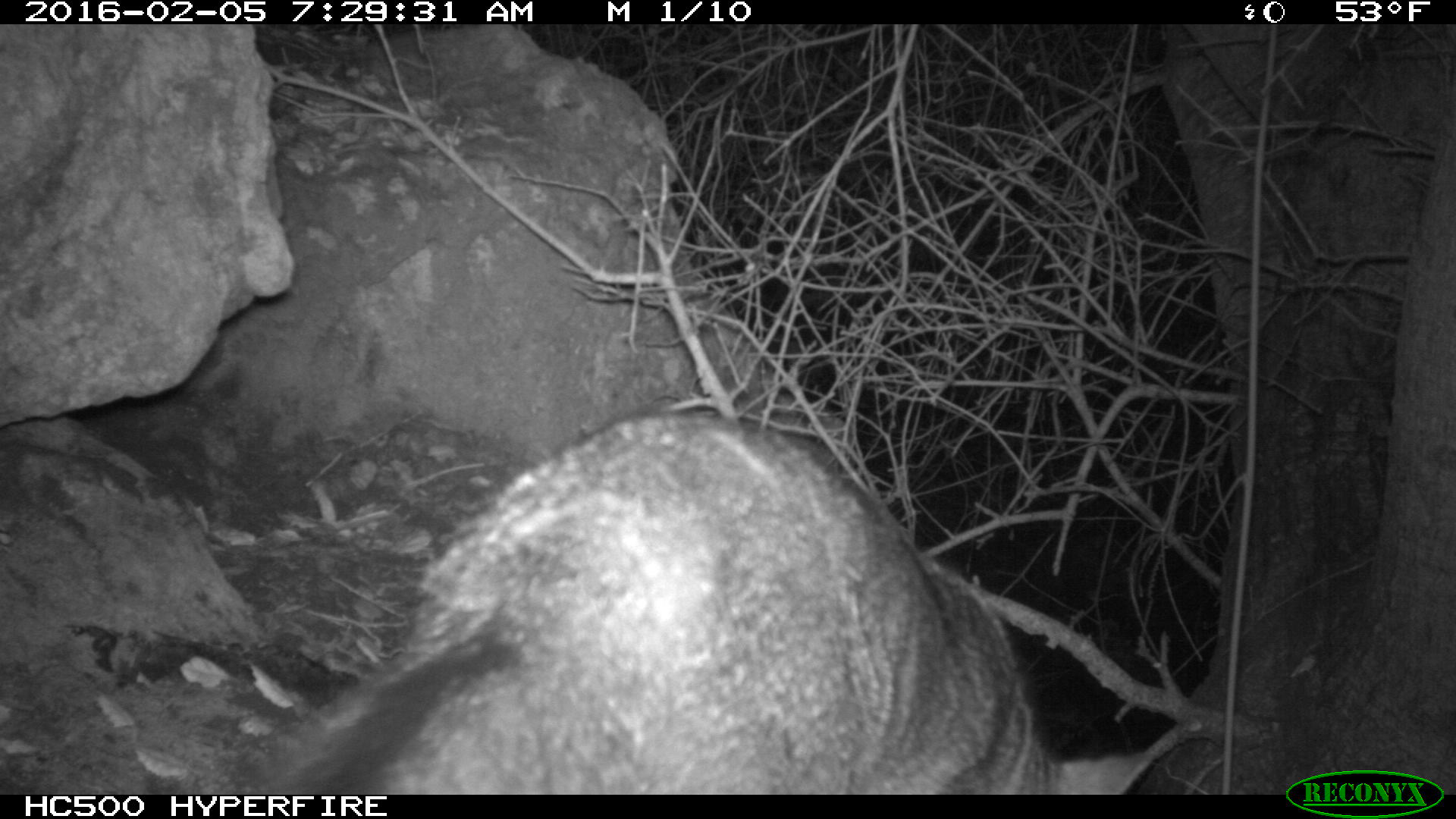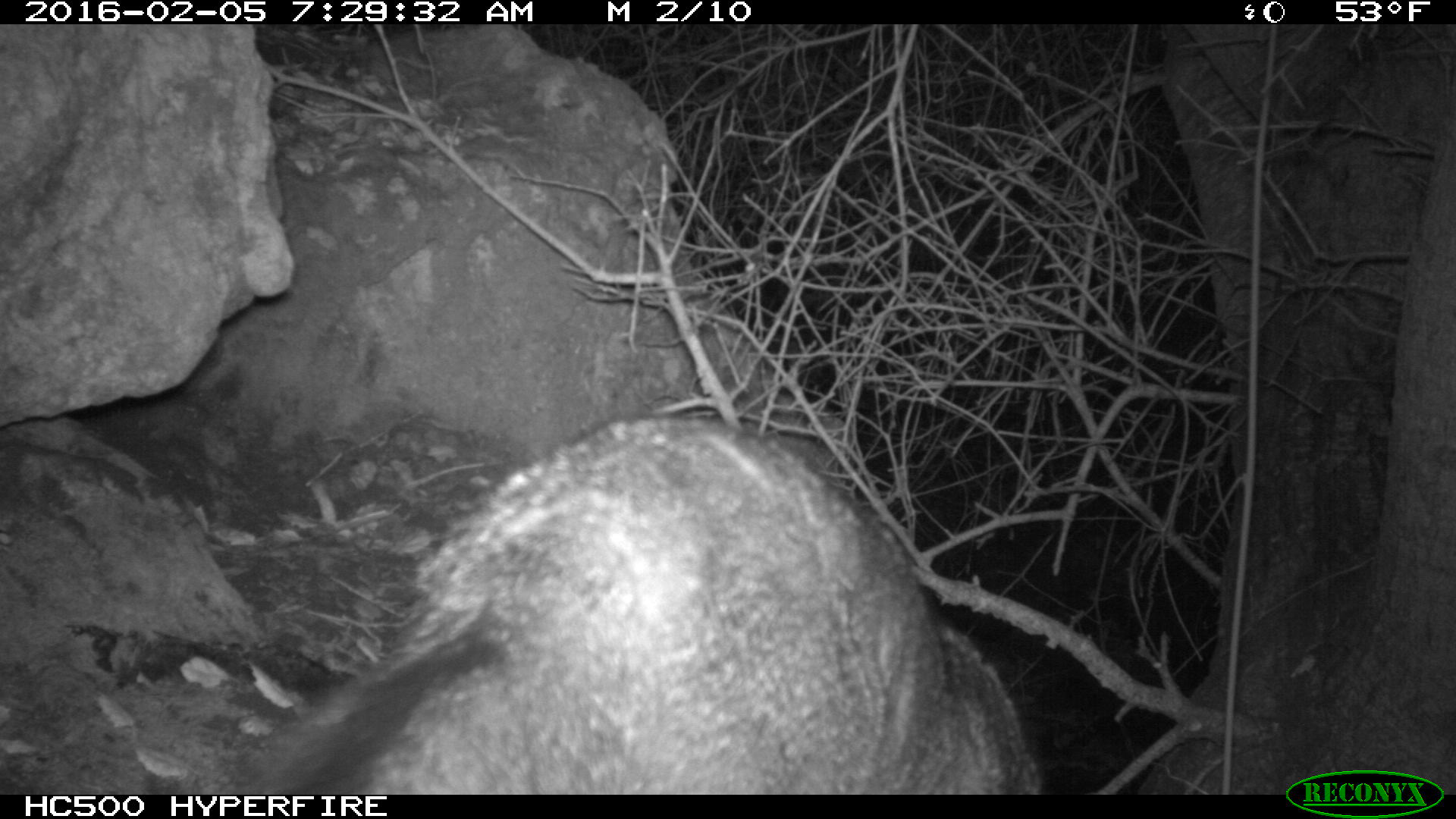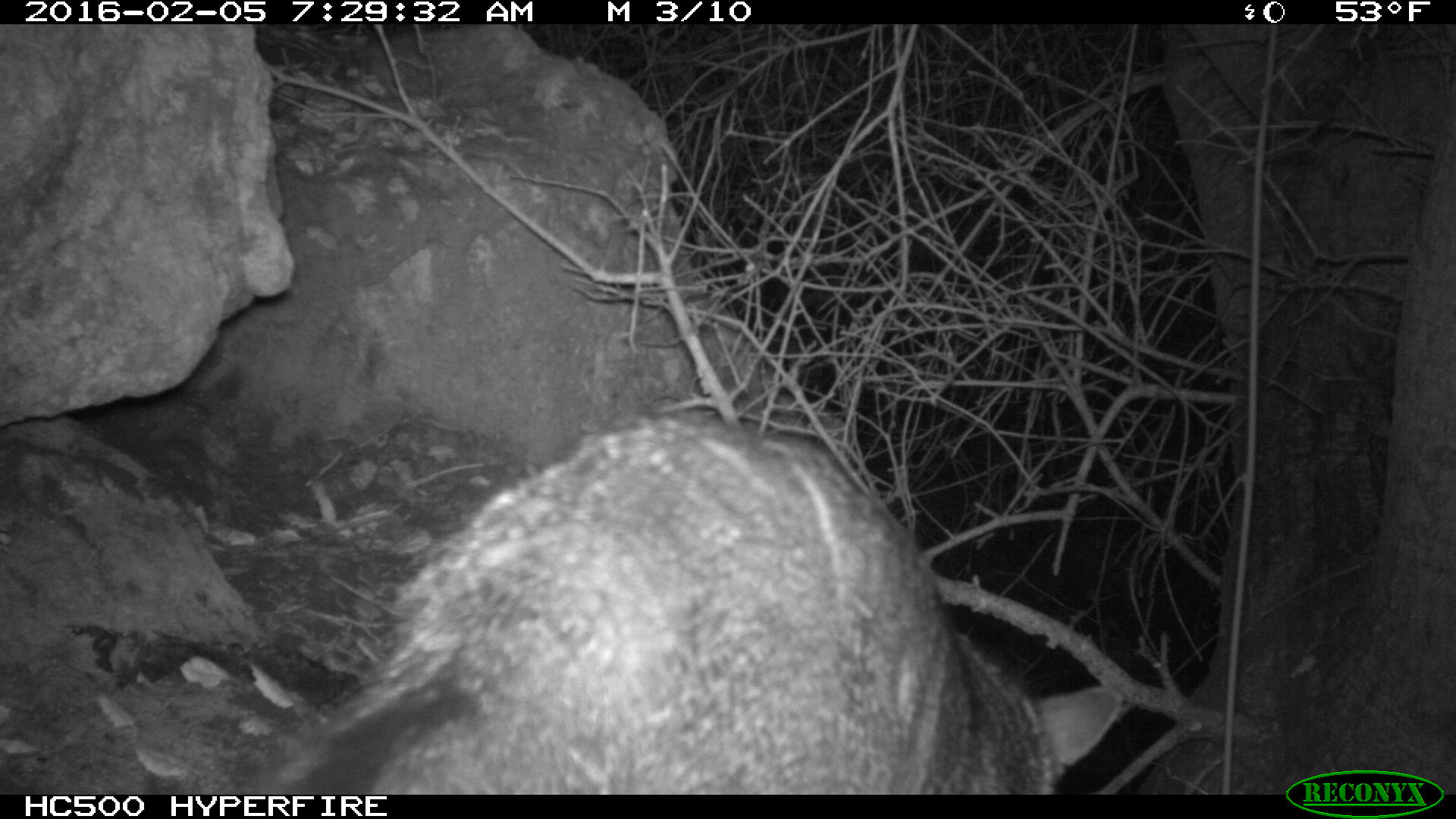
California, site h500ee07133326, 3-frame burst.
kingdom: Animalia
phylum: Chordata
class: Mammalia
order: Carnivora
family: Canidae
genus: Urocyon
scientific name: Urocyon littoralis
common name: island fox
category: fox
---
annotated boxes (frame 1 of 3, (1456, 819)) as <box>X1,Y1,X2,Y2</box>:
fox: <box>271,411,1156,794</box>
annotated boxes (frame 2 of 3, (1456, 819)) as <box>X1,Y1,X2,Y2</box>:
fox: <box>224,411,1040,791</box>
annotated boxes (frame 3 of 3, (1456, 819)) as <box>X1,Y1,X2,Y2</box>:
fox: <box>244,425,1125,793</box>